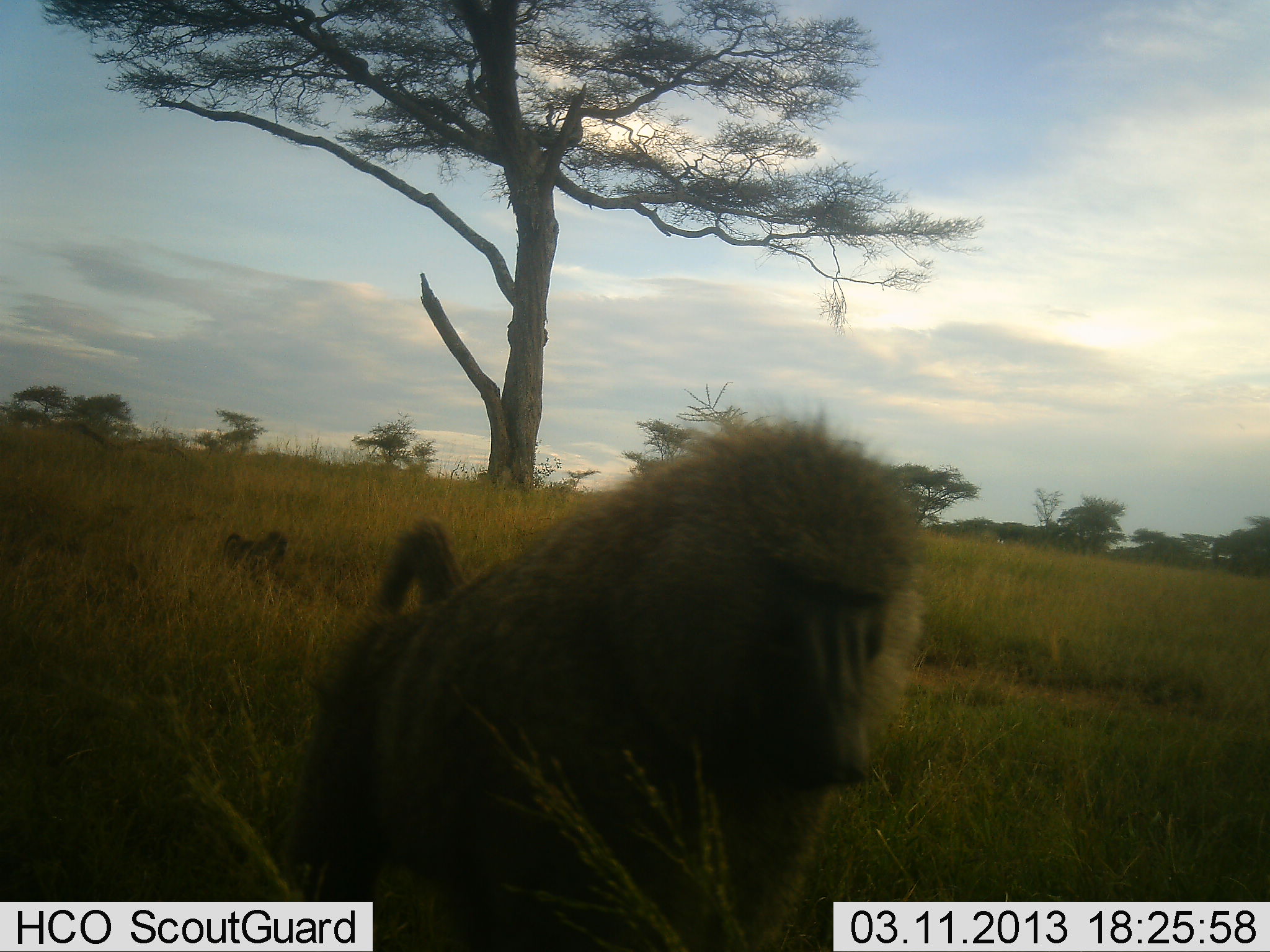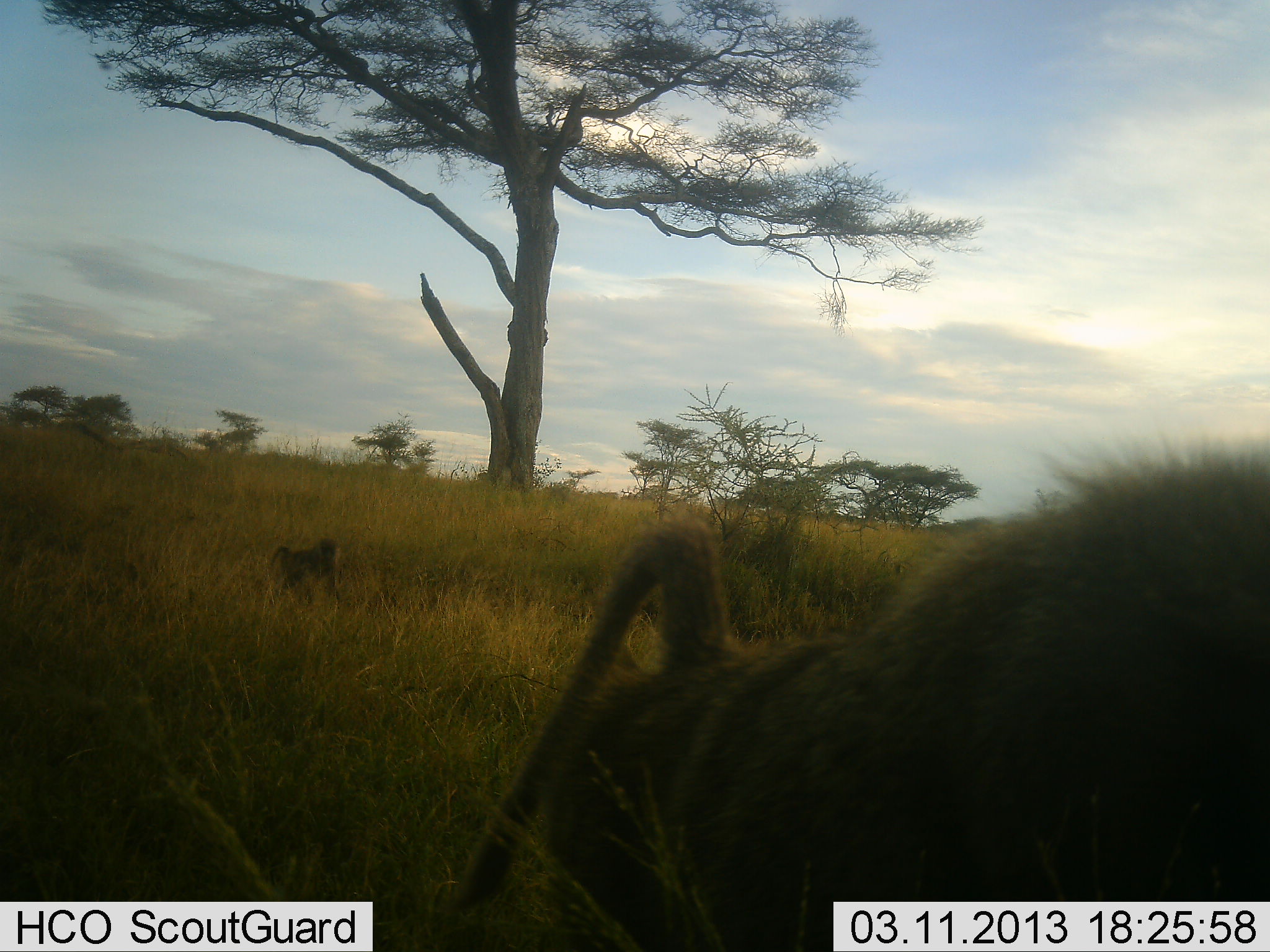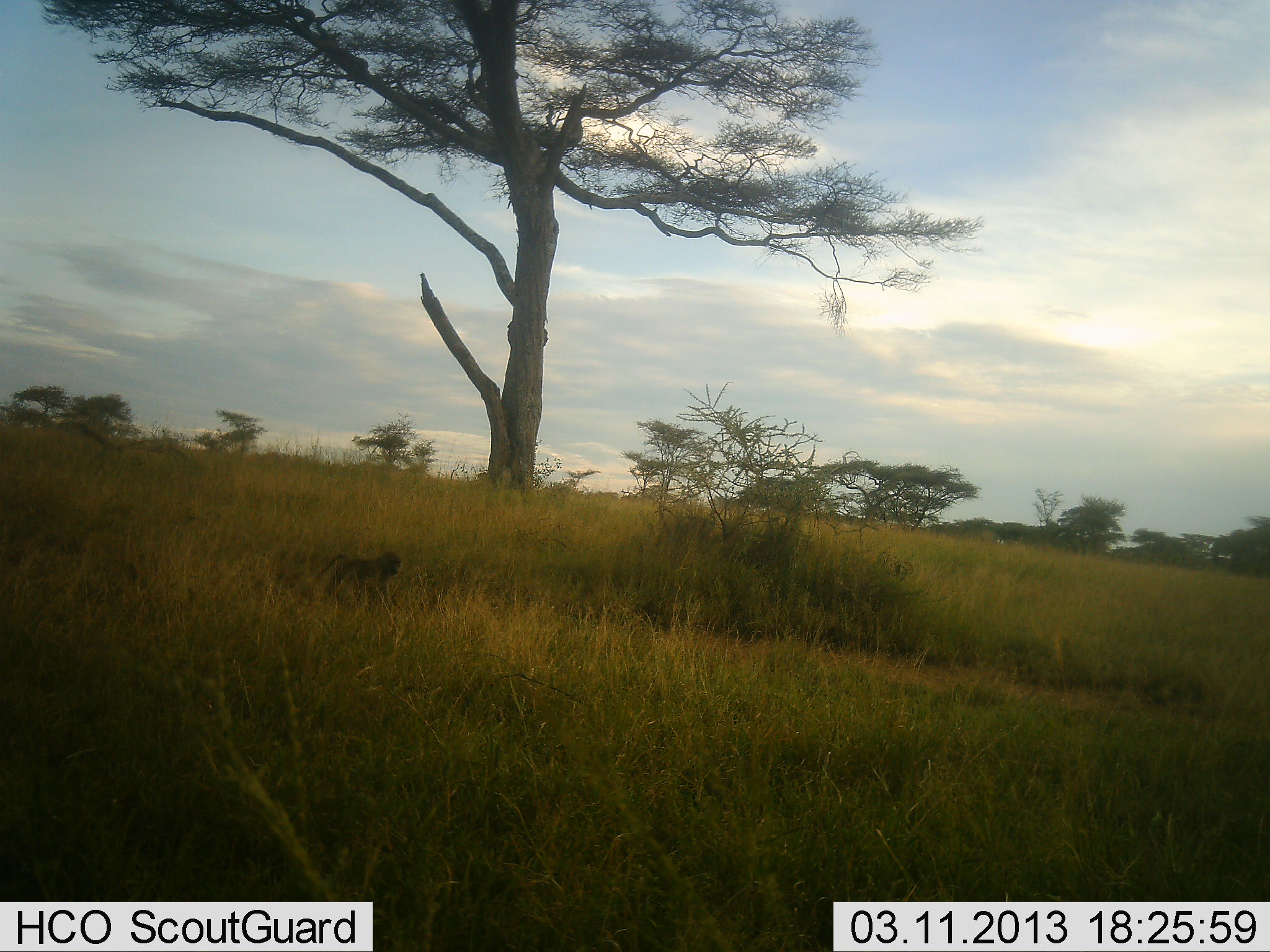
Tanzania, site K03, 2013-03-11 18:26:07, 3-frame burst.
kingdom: Animalia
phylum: Chordata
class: Mammalia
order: Primates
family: Cercopithecidae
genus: Papio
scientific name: Papio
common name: baboon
Baboon (Papio), count 2. Behavior (volunteer vote fractions): standing 4%, resting 0%, moving 100%, interacting 0%. Young present (vote fraction): 27%. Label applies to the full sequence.